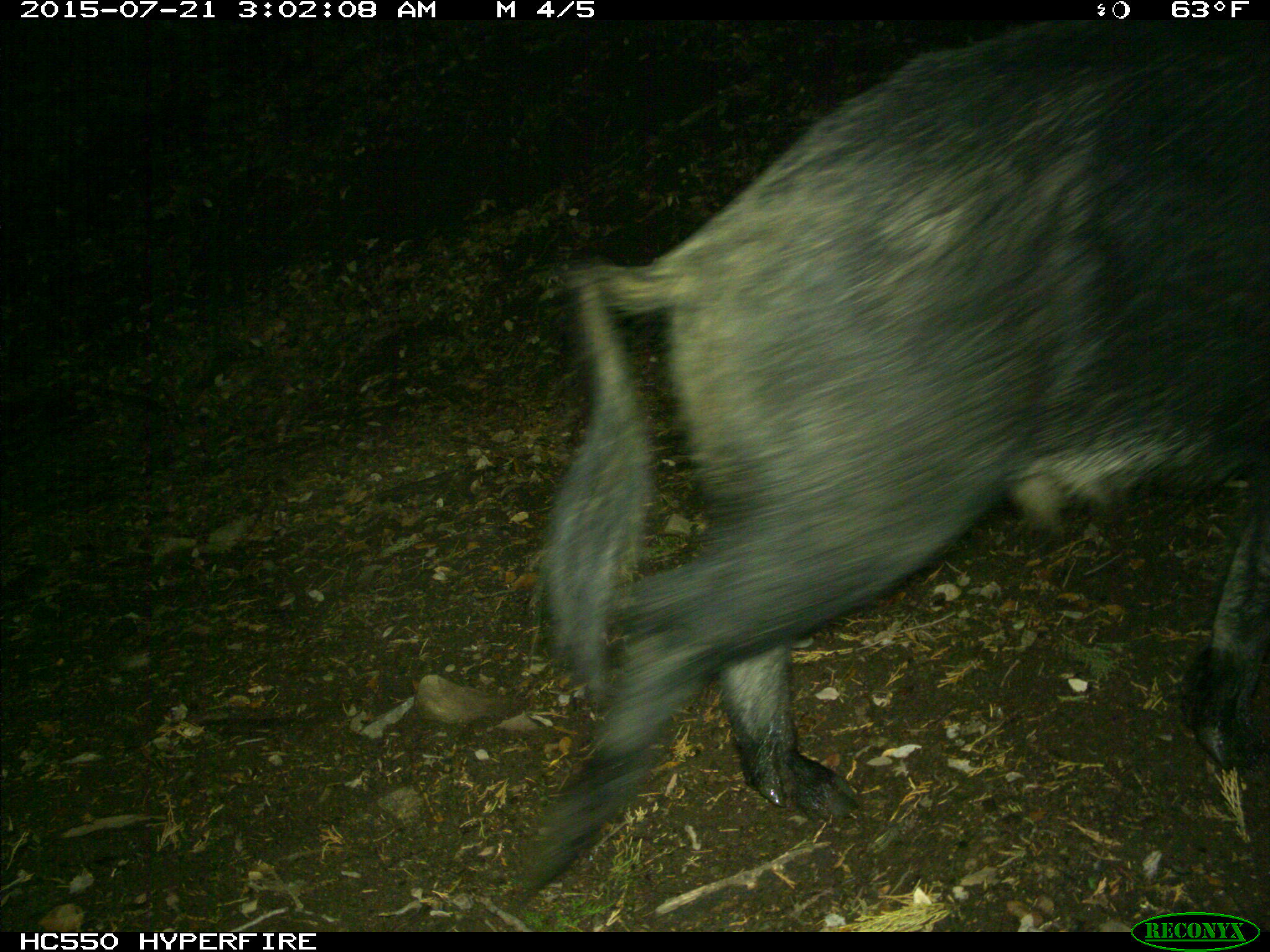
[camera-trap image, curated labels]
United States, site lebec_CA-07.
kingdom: Animalia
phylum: Chordata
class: Mammalia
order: Artiodactyla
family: Suidae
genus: Sus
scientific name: Sus scrofa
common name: wild boar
Sus scrofa (wild boar).